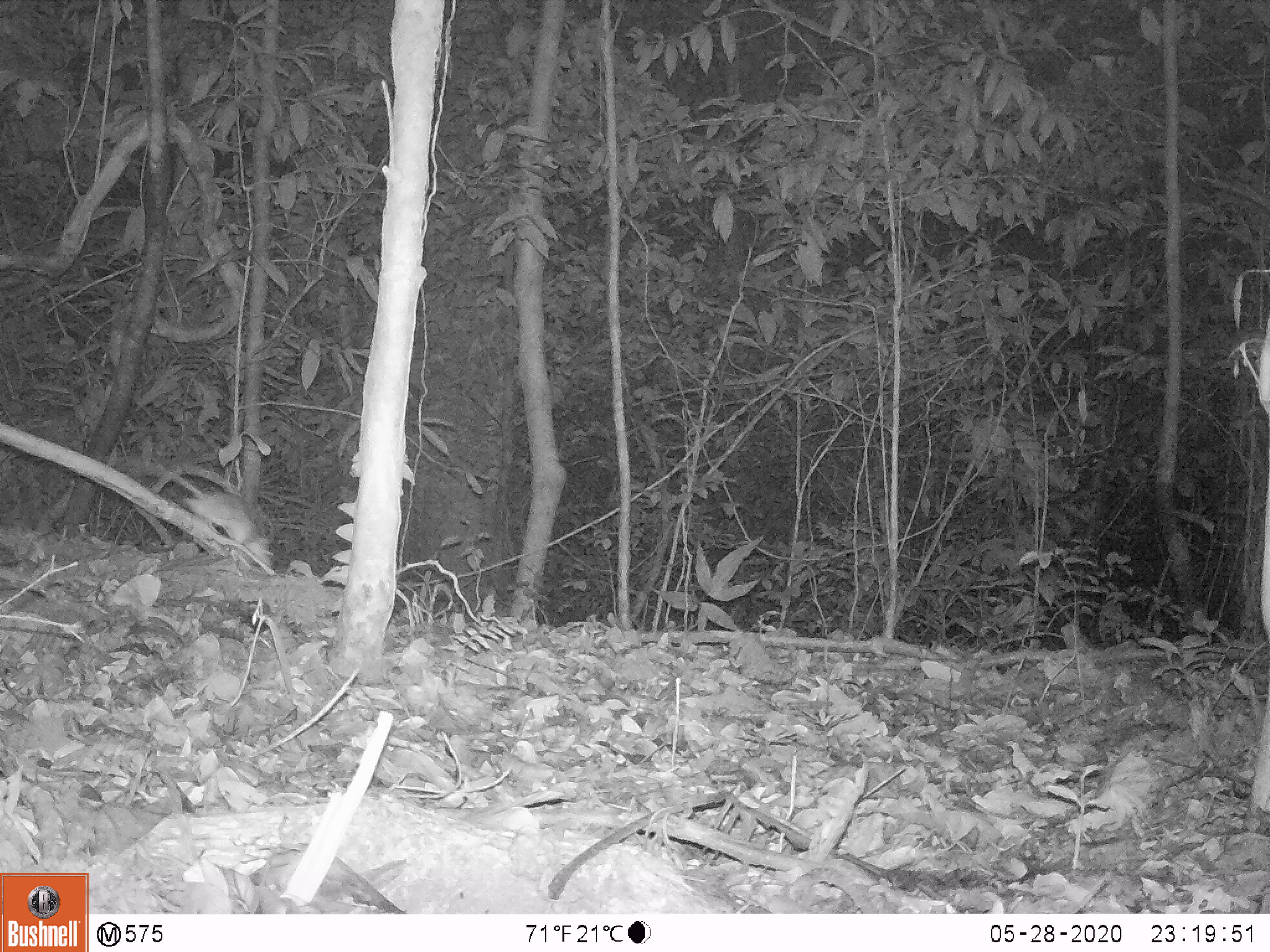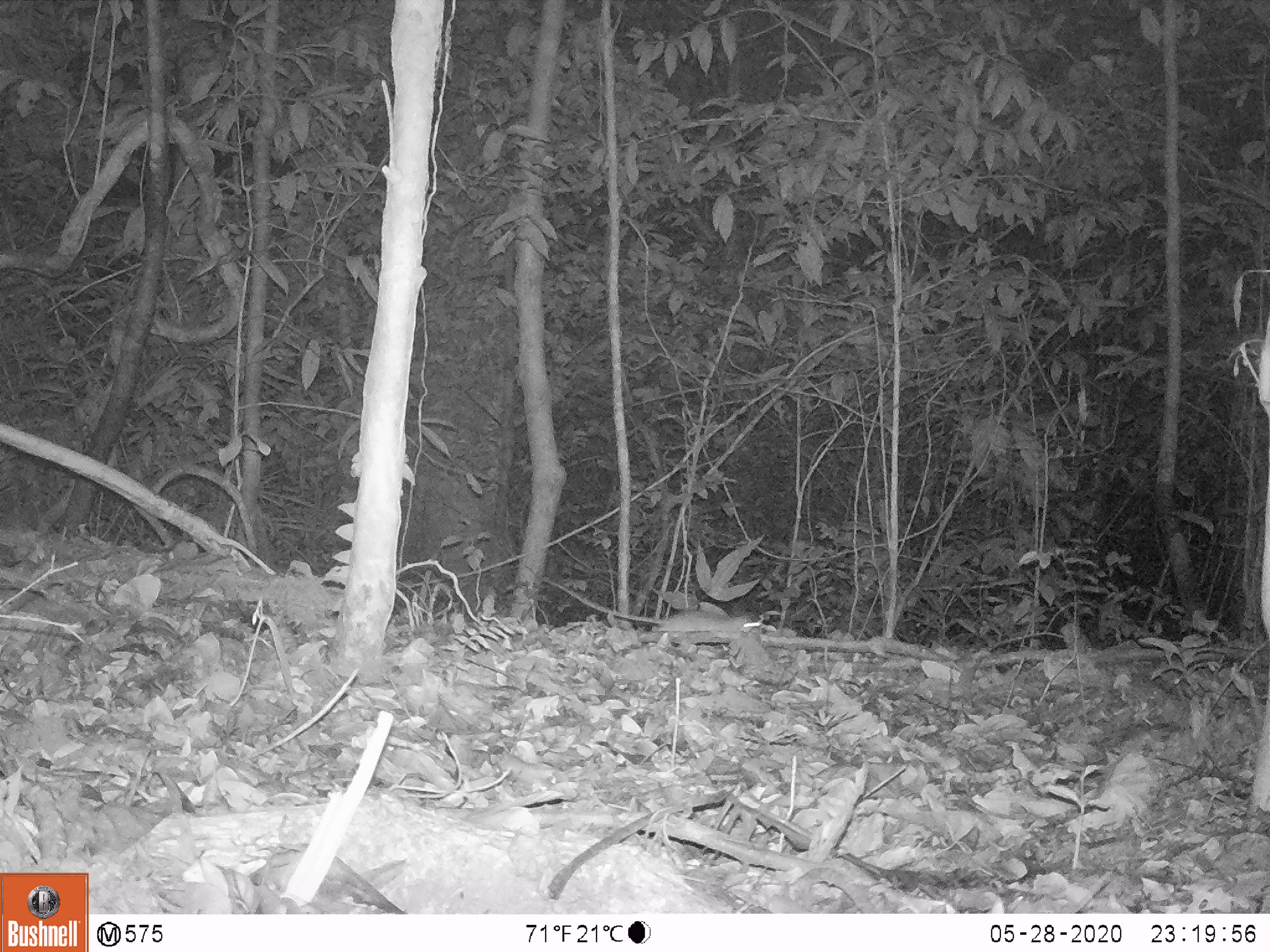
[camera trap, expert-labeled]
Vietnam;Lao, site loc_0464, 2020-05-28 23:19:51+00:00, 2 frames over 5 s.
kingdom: Animalia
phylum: Chordata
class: Mammalia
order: Rodentia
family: Muridae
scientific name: Muridae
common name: old-world mice and rats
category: unidentified murid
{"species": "unidentified murid (old-world mice and rats) (Muridae)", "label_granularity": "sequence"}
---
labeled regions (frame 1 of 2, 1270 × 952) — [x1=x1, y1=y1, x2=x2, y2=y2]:
unidentified murid: [x1=107, y1=456, x2=273, y2=568]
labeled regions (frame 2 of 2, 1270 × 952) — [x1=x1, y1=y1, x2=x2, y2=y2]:
unidentified murid: [x1=534, y1=573, x2=760, y2=632]